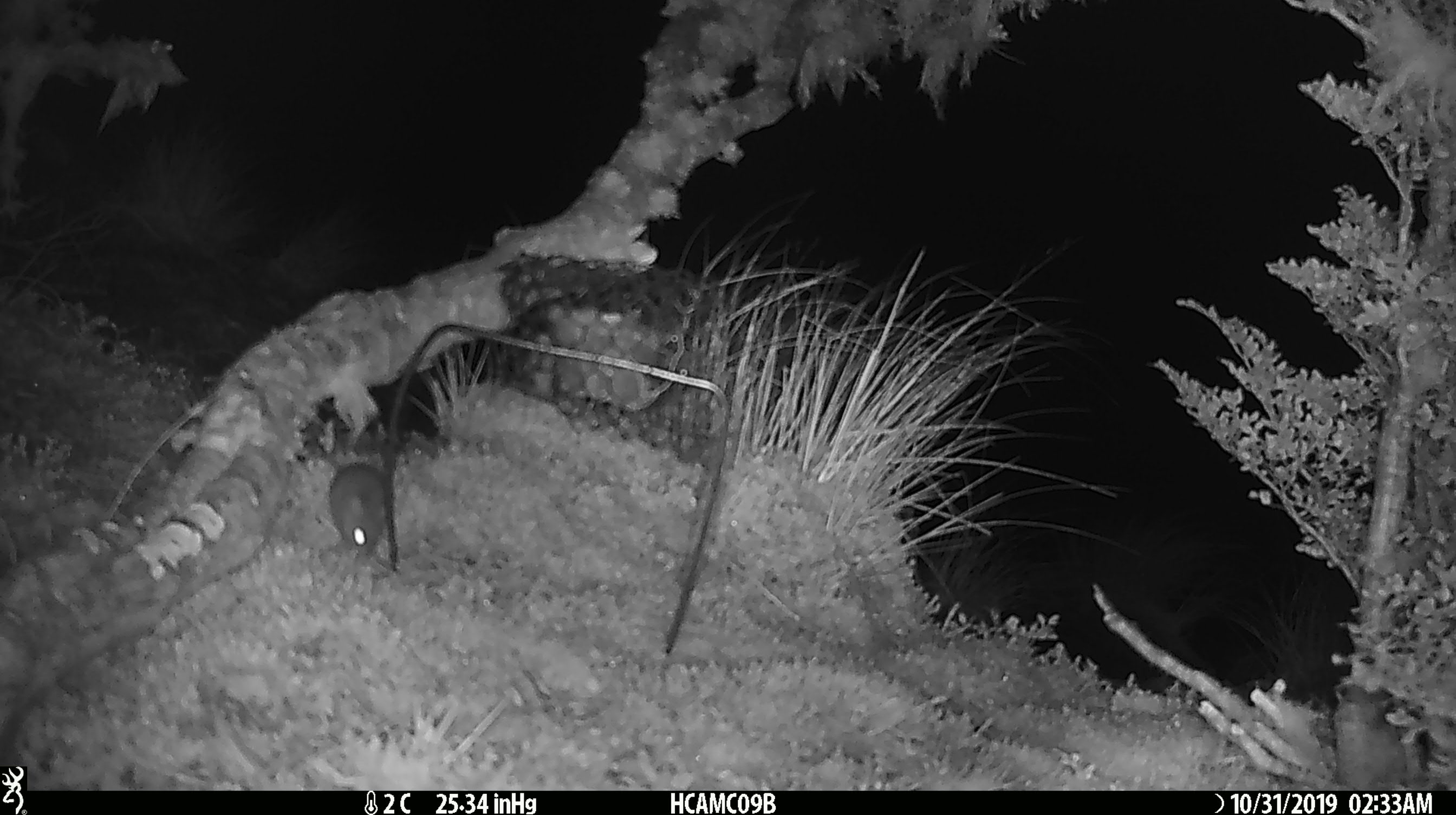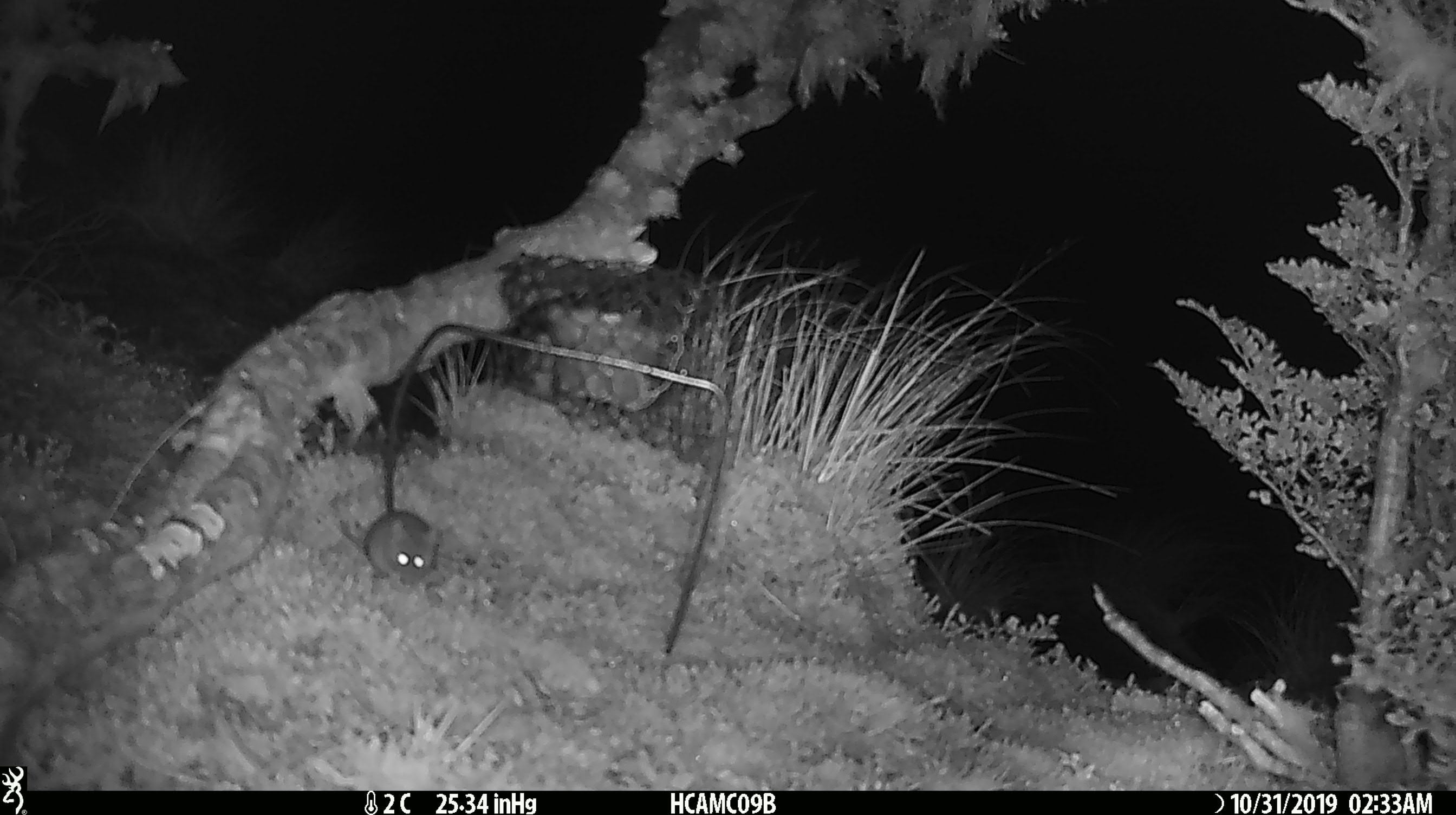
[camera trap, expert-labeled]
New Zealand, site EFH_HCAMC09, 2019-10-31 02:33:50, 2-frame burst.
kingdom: Animalia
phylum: Chordata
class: Mammalia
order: Rodentia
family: Muridae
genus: Mus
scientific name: Mus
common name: mouse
Mouse (Mus).